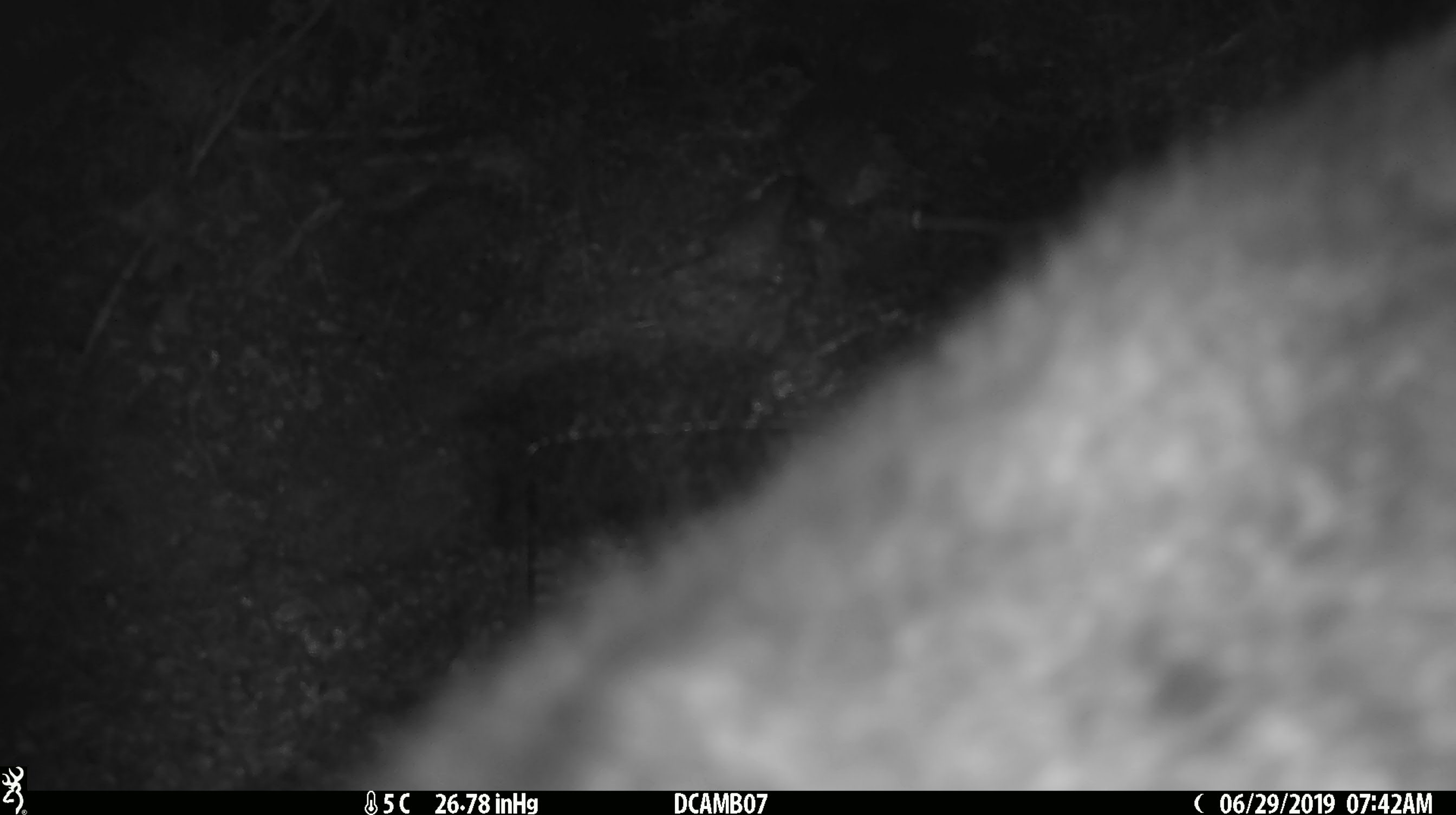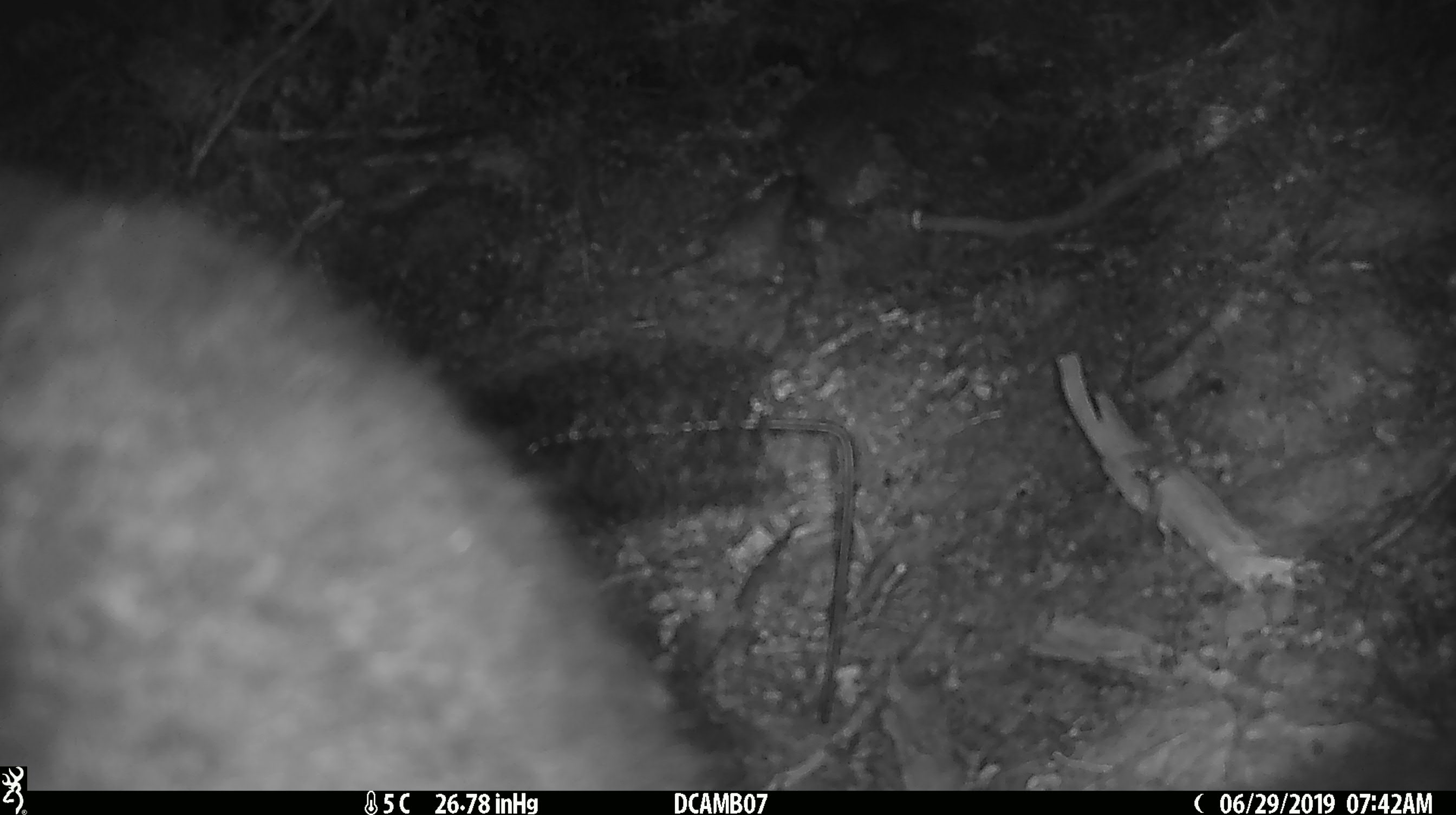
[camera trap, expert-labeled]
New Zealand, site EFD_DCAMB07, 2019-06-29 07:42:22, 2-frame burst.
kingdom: Animalia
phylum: Chordata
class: Mammalia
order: Diprotodontia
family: Phalangeridae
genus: Trichosurus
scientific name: Trichosurus vulpecula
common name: common brushtail possum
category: possum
Possum (common brushtail possum) (Trichosurus vulpecula).